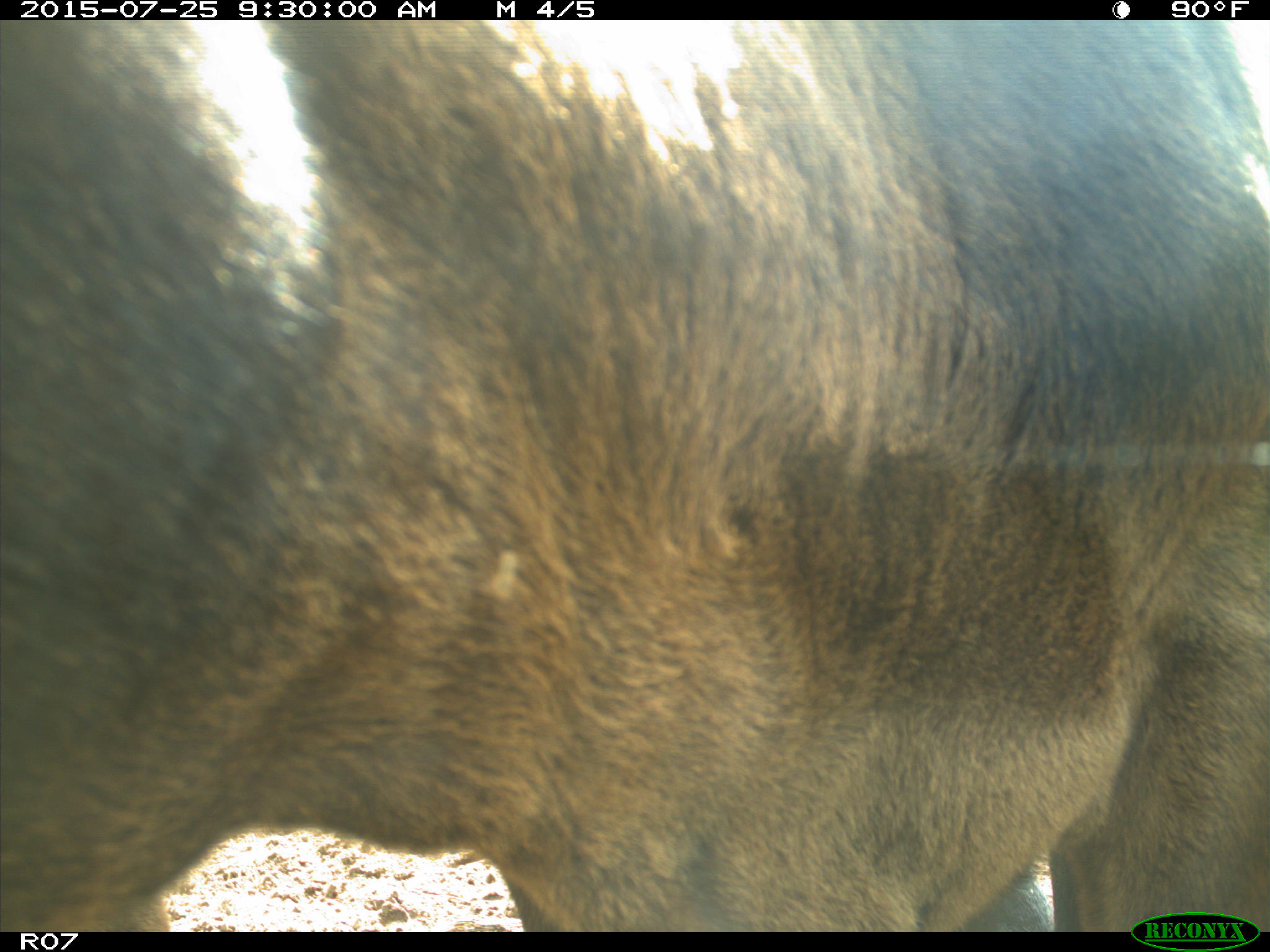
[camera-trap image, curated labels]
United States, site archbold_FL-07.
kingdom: Animalia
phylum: Chordata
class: Mammalia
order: Artiodactyla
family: Bovidae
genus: Bos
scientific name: Bos taurus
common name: domestic cow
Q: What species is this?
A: Bos taurus (domestic cow).